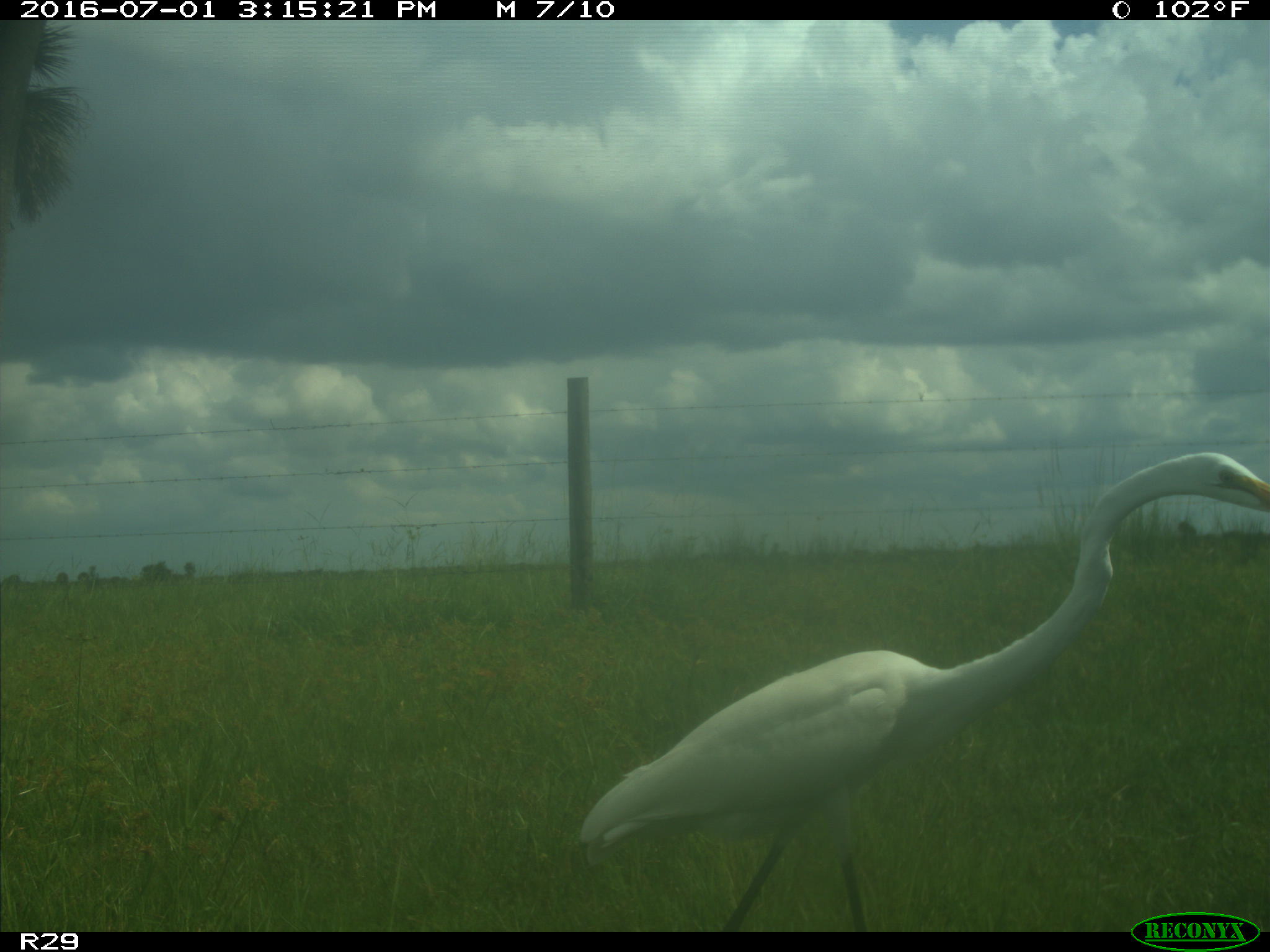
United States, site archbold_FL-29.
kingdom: Animalia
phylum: Chordata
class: Aves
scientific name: Aves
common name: birds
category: unidentified bird